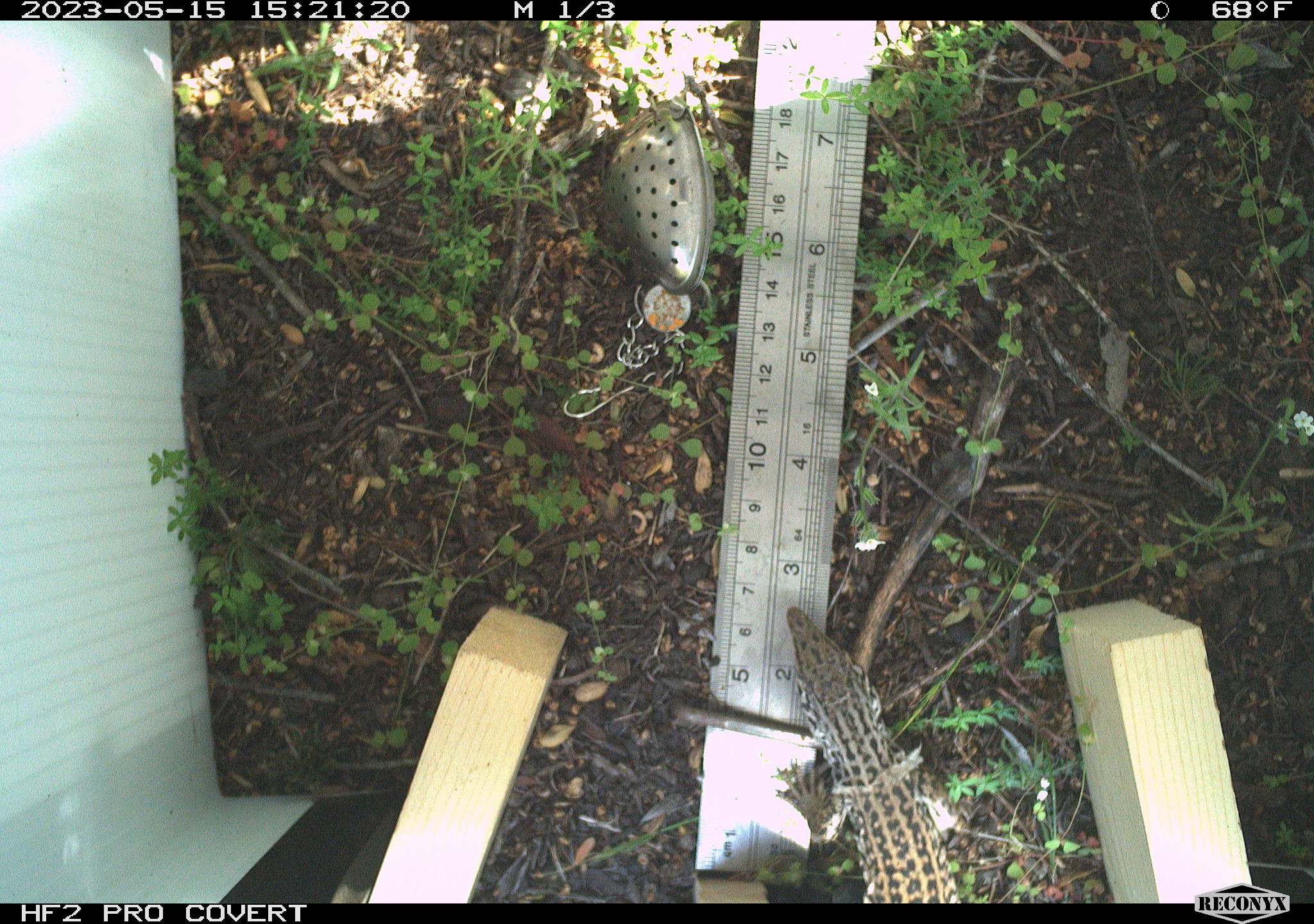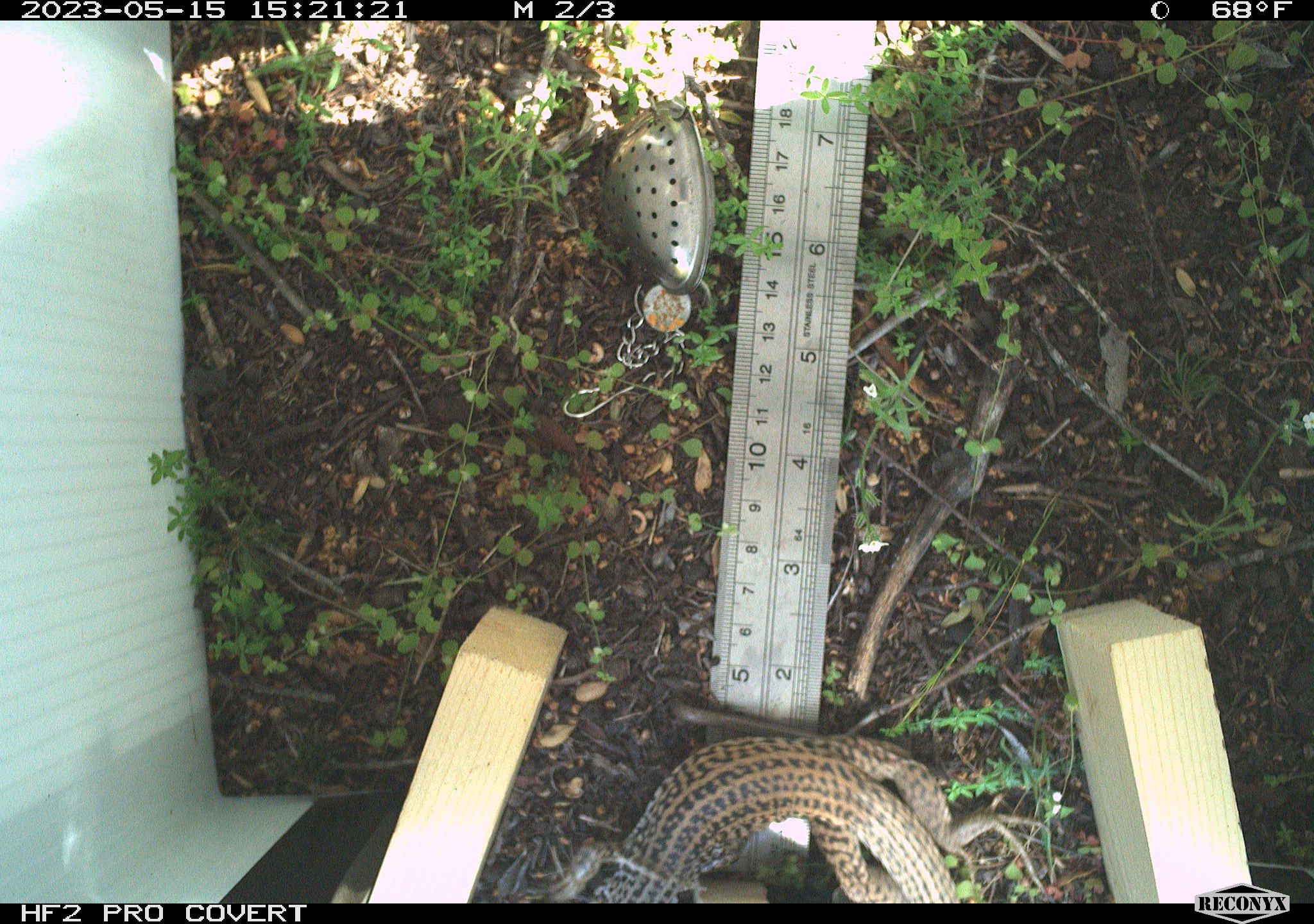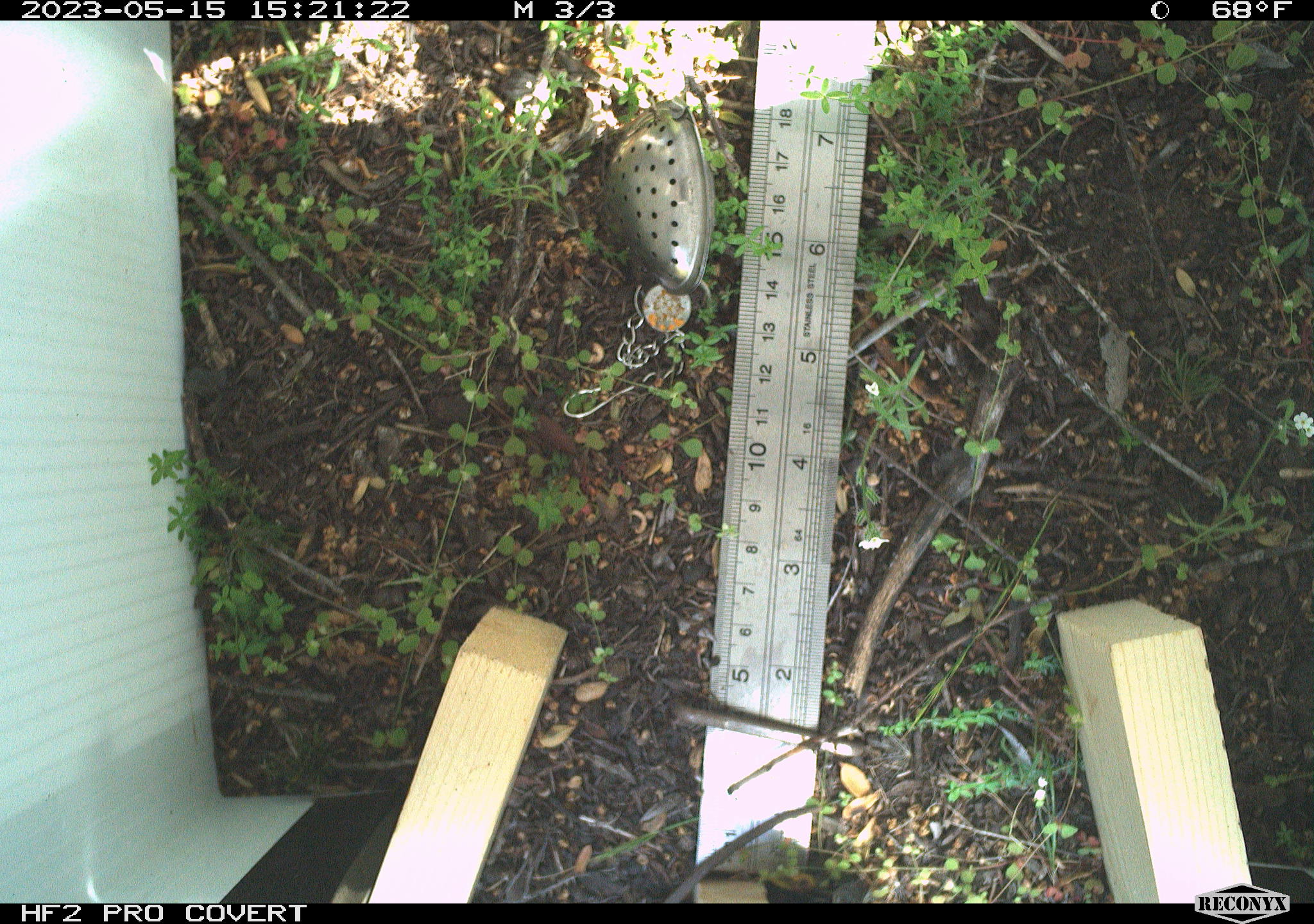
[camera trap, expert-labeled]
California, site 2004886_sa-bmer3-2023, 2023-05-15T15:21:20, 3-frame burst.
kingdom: Animalia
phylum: Chordata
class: Reptilia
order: Squamata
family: Teiidae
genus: Aspidoscelis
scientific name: Aspidoscelis tigris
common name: western whiptail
Western whiptail (Aspidoscelis tigris).